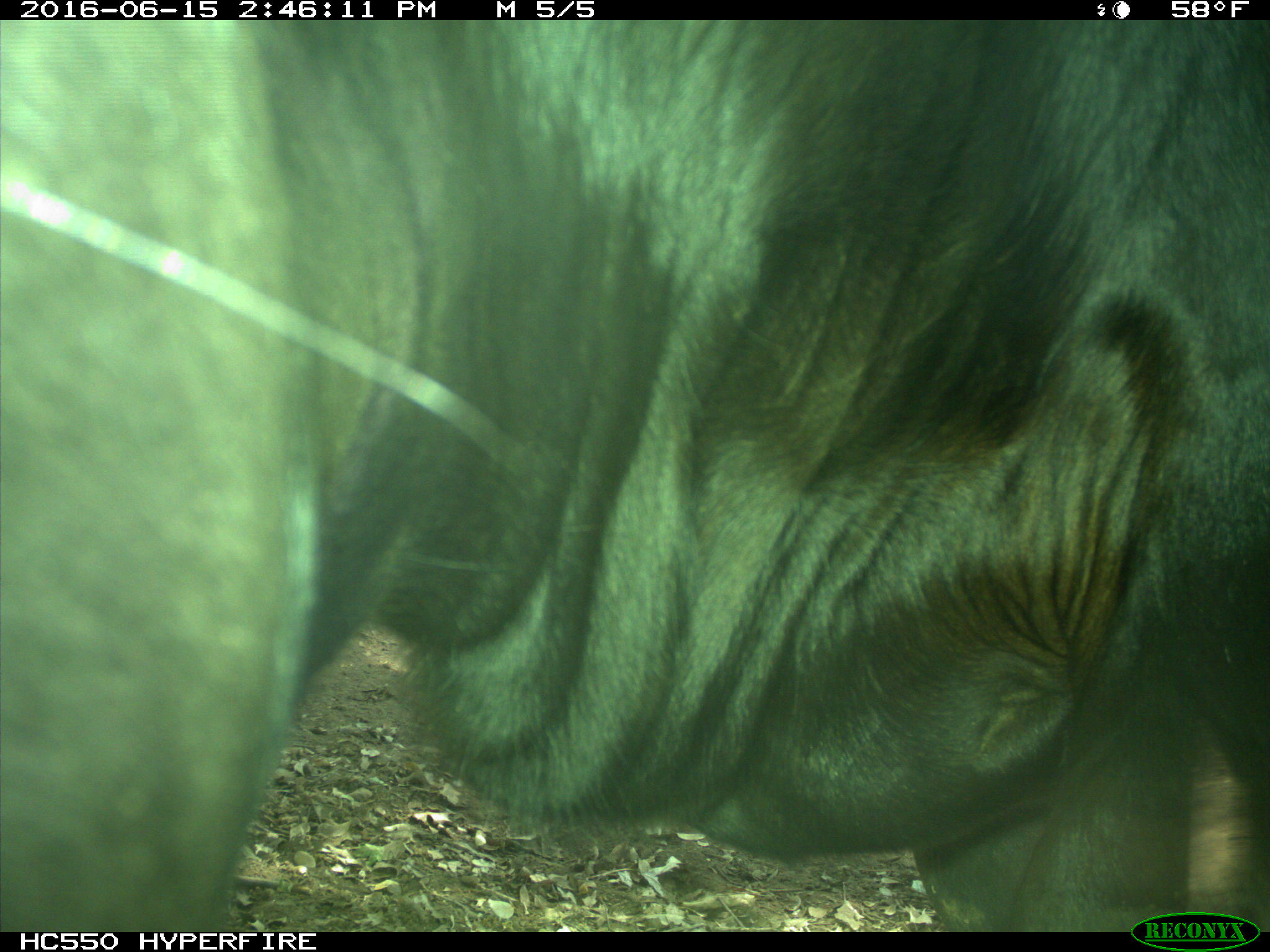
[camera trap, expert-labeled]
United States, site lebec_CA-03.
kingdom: Animalia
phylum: Chordata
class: Mammalia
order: Artiodactyla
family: Bovidae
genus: Bos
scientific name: Bos taurus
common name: domestic cow